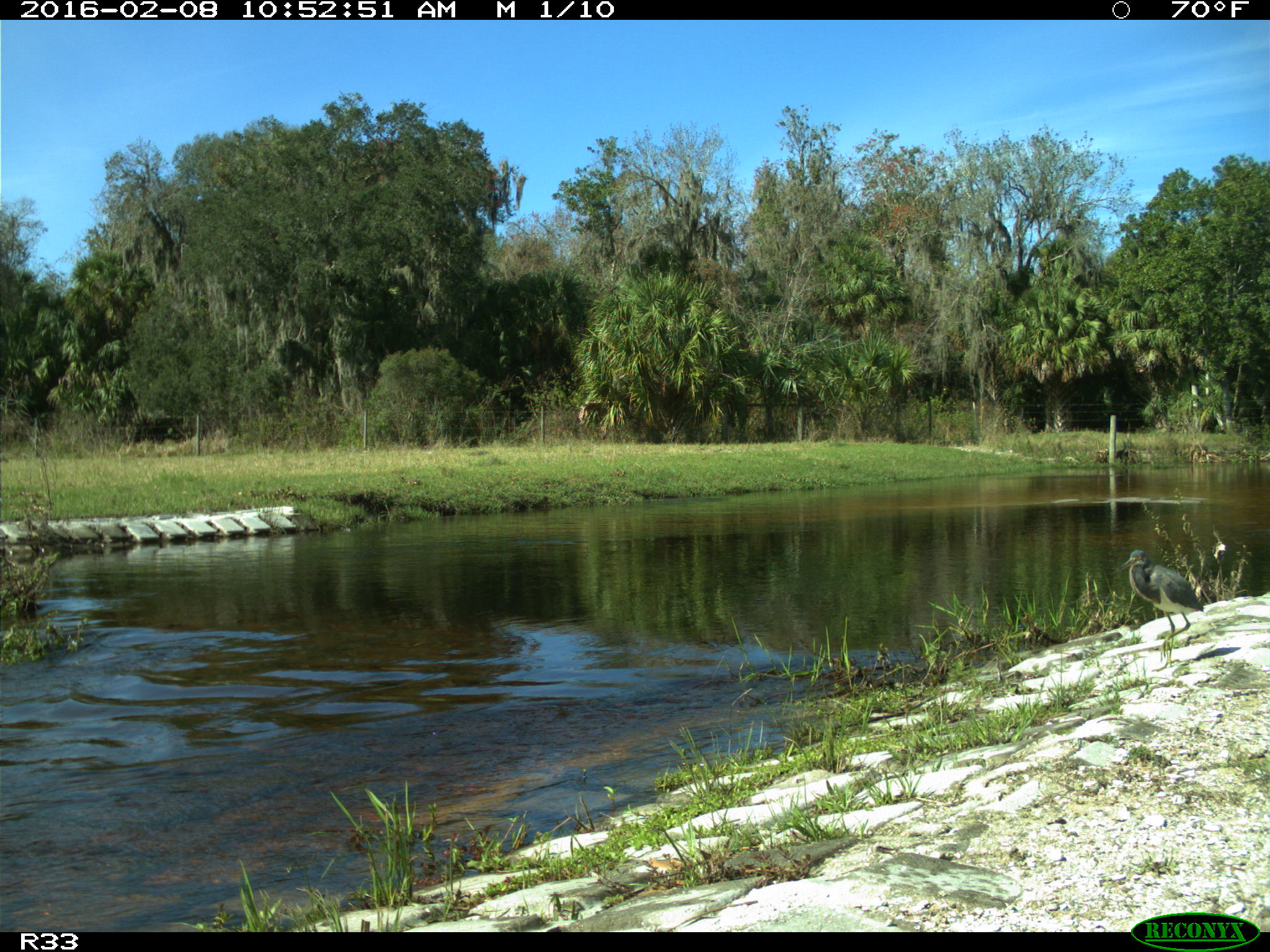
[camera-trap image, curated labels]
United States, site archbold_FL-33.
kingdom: Animalia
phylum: Chordata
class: Aves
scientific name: Aves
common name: birds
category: unidentified bird